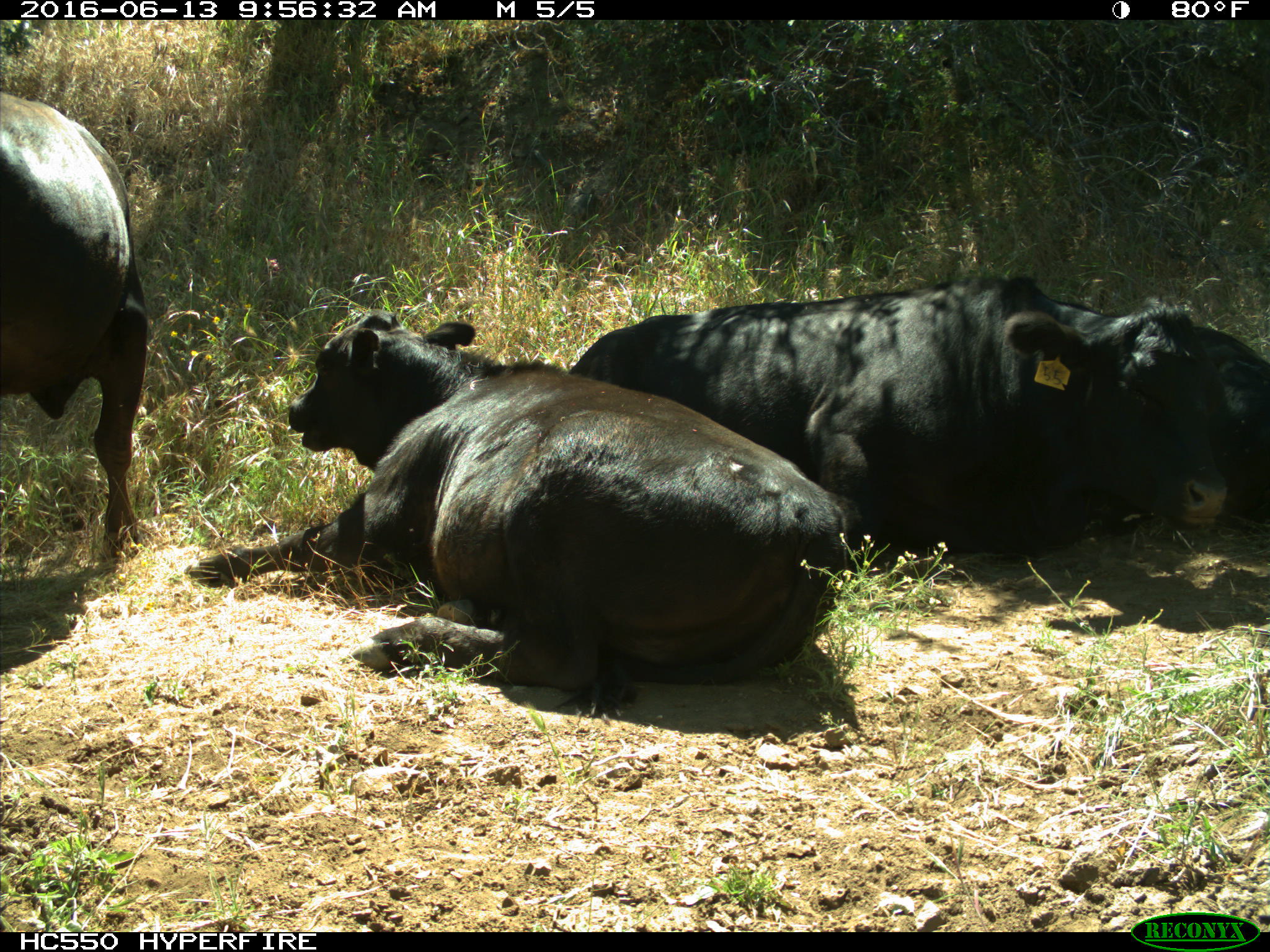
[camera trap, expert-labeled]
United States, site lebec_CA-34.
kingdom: Animalia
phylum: Chordata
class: Mammalia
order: Artiodactyla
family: Bovidae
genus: Bos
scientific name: Bos taurus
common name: domestic cow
Bos taurus (domestic cow).